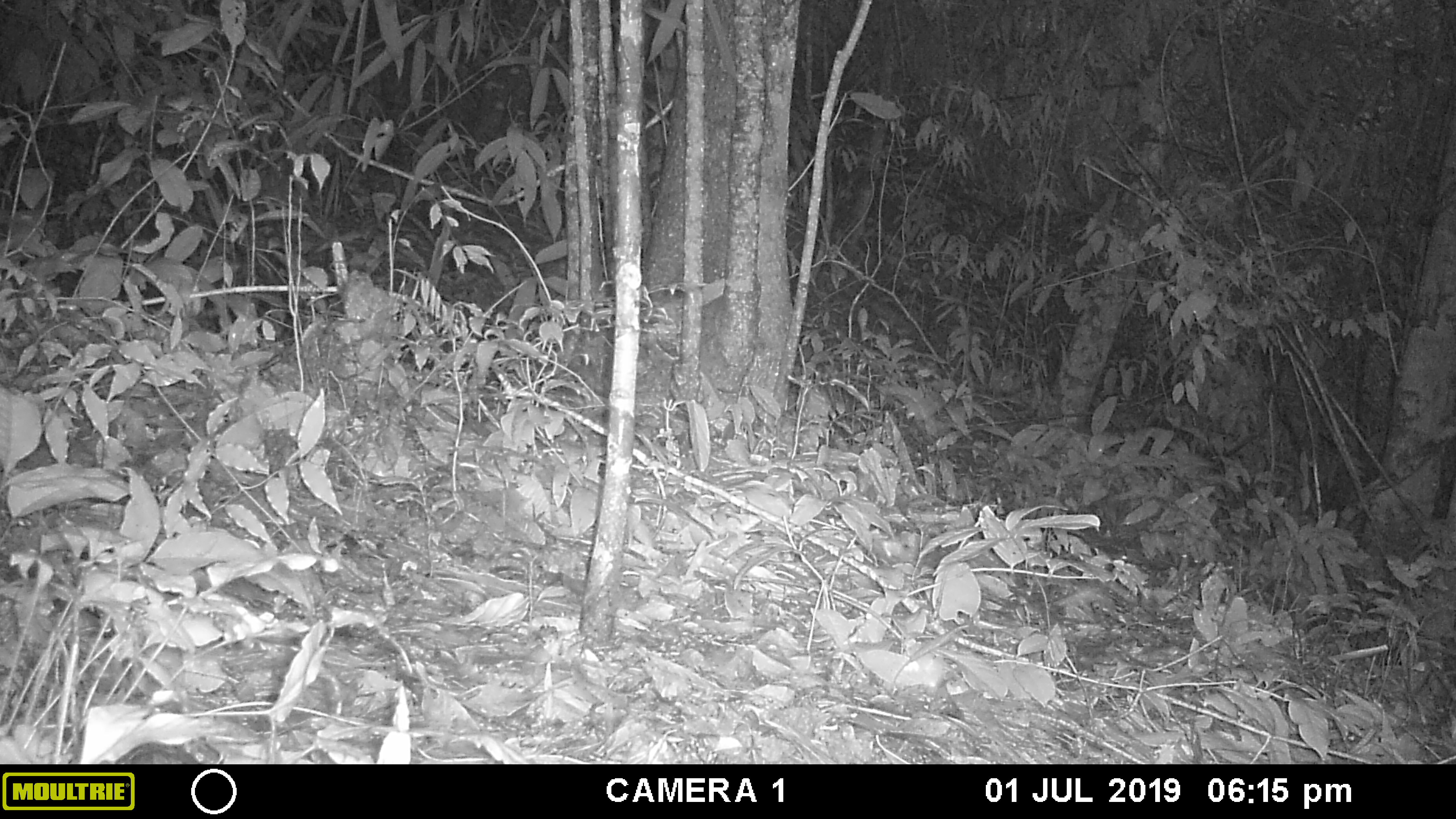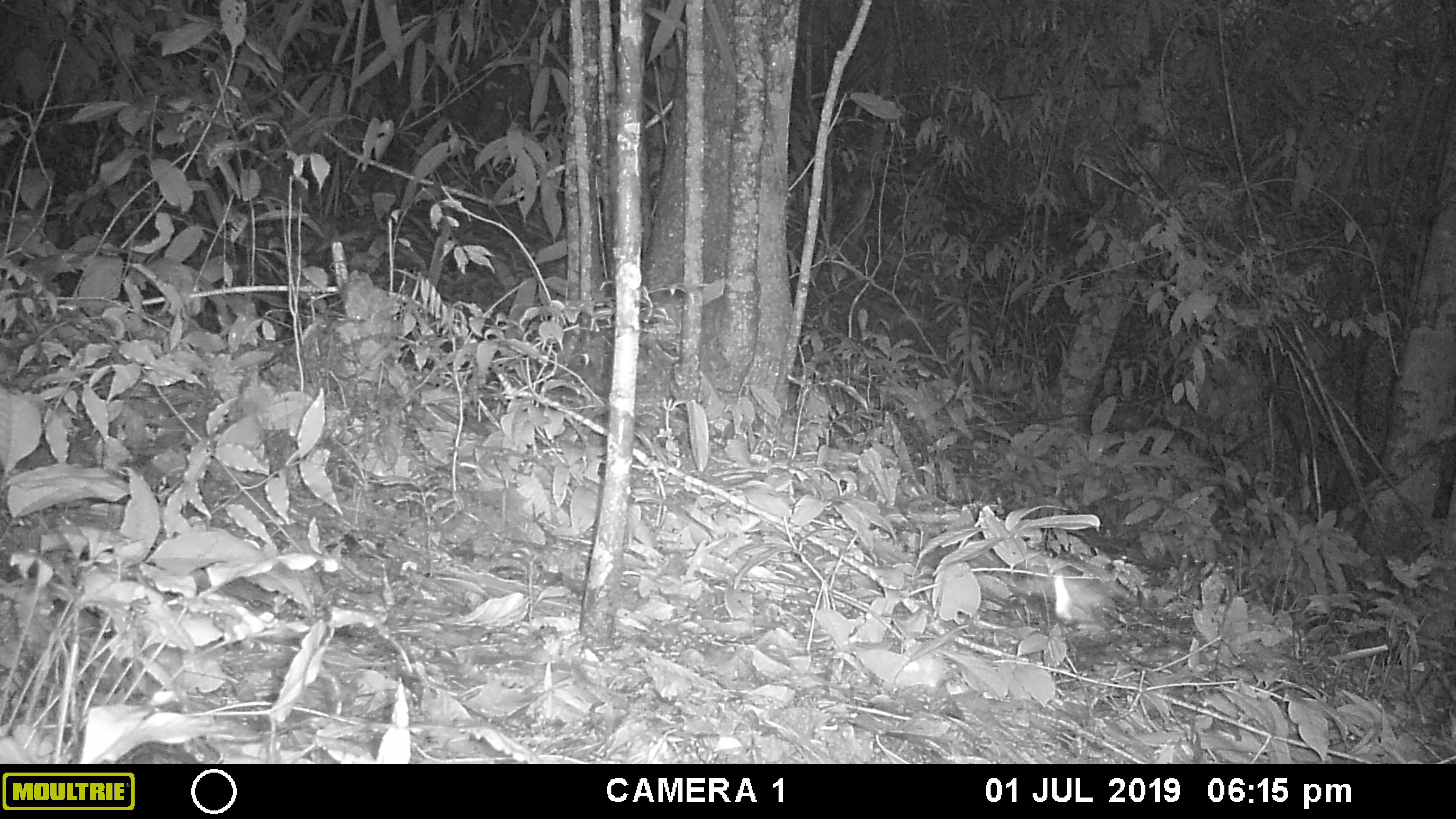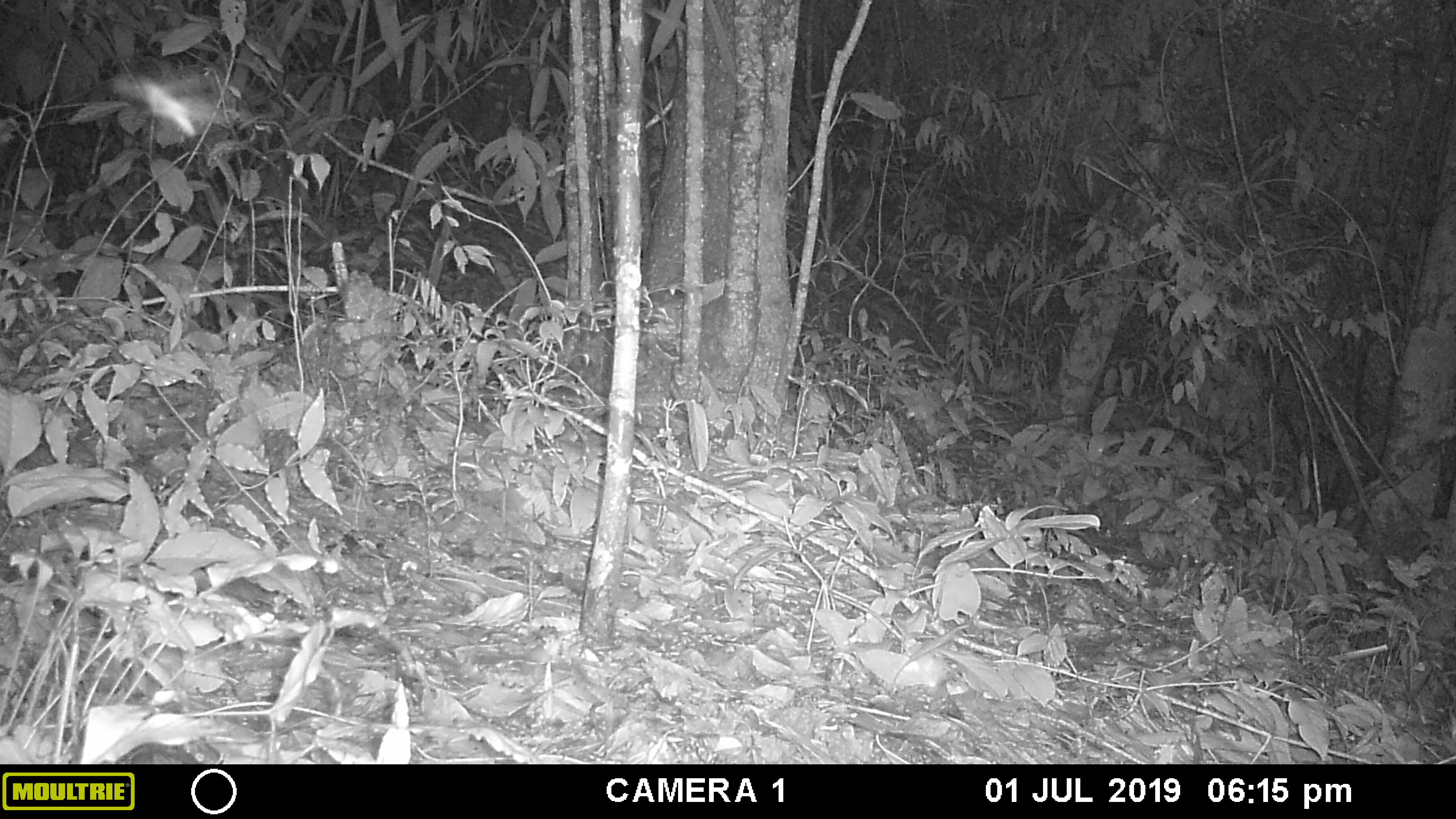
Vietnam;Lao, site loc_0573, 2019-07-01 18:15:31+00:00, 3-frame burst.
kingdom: Animalia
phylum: Arthropoda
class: Insecta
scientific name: Insecta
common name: insect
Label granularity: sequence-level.